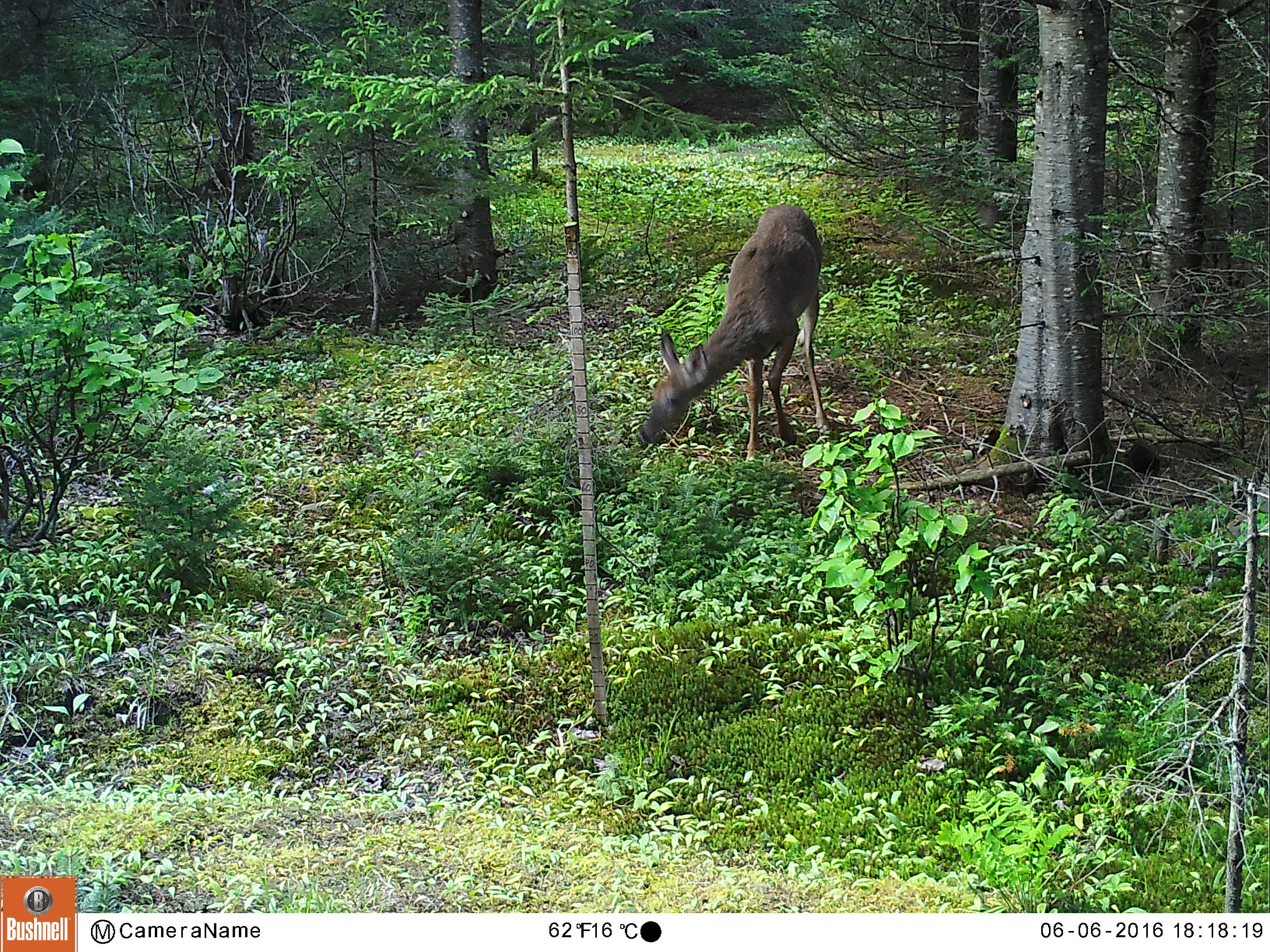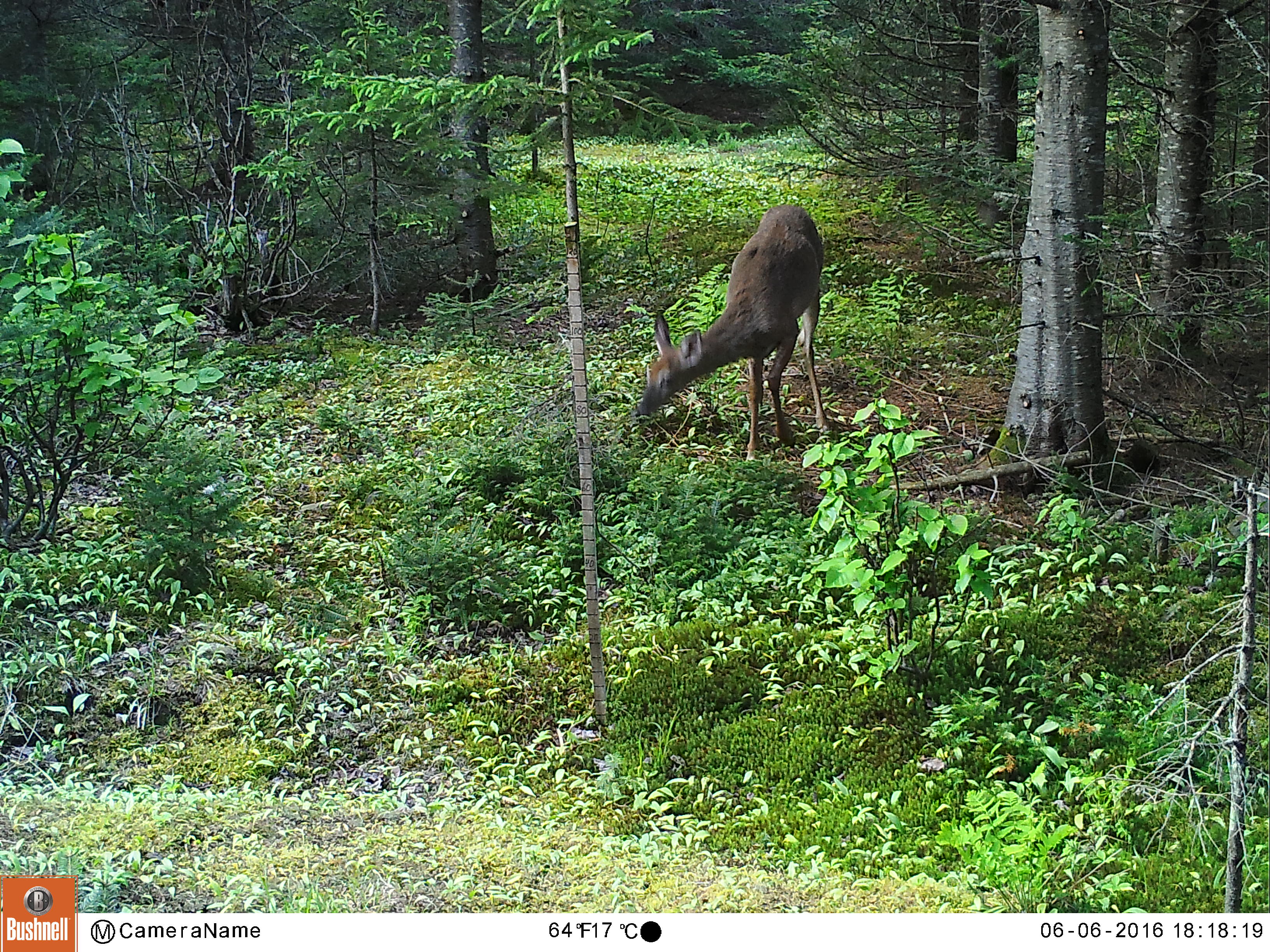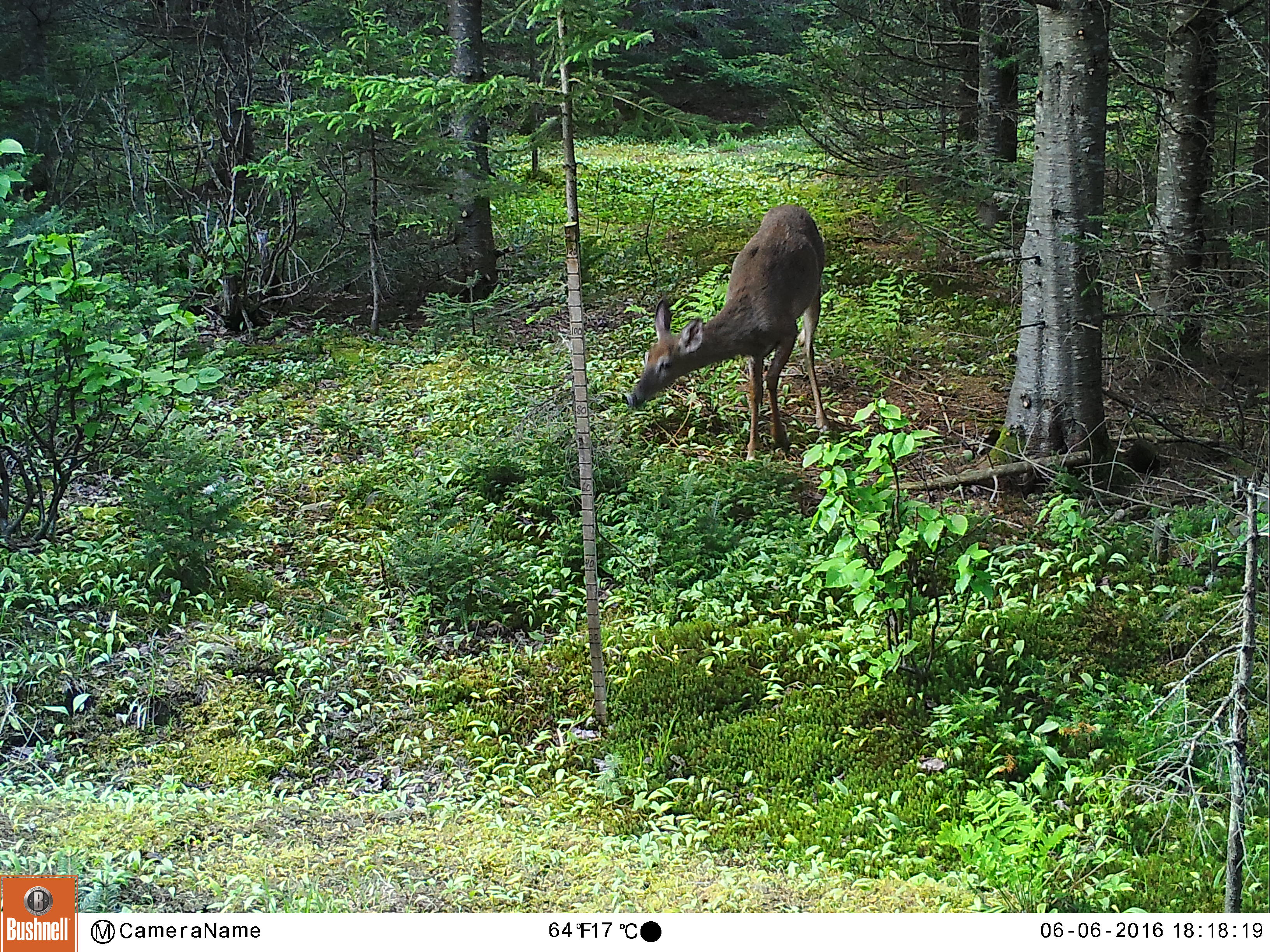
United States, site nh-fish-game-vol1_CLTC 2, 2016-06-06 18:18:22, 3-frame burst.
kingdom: Animalia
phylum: Chordata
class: Mammalia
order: Artiodactyla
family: Cervidae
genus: Odocoileus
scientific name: Odocoileus virginianus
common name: white-tailed deer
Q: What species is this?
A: White-tailed deer (Odocoileus virginianus).